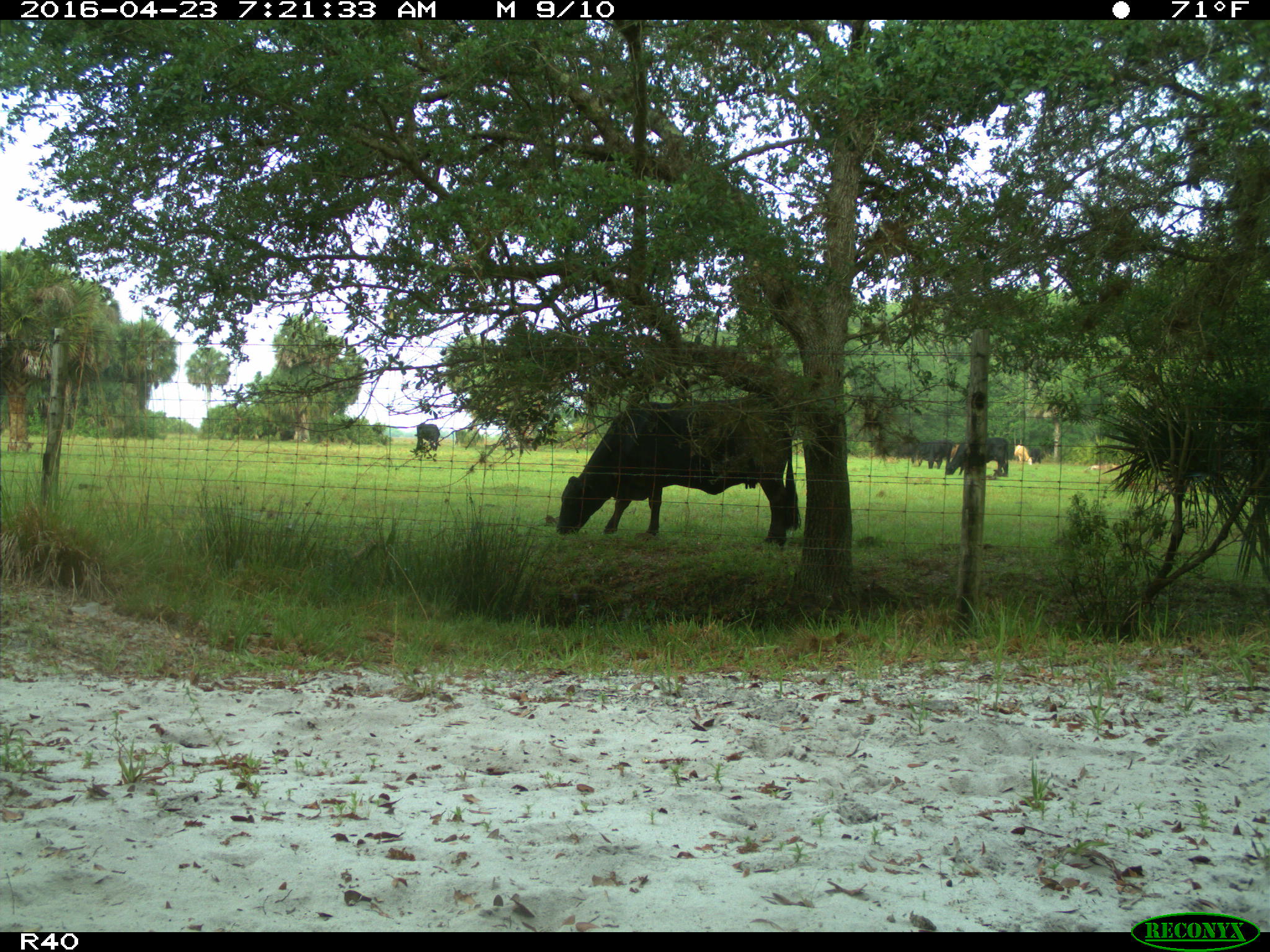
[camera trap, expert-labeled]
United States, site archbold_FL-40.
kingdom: Animalia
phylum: Chordata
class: Mammalia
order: Artiodactyla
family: Bovidae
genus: Bos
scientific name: Bos taurus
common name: domestic cow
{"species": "Bos taurus (domestic cow)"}